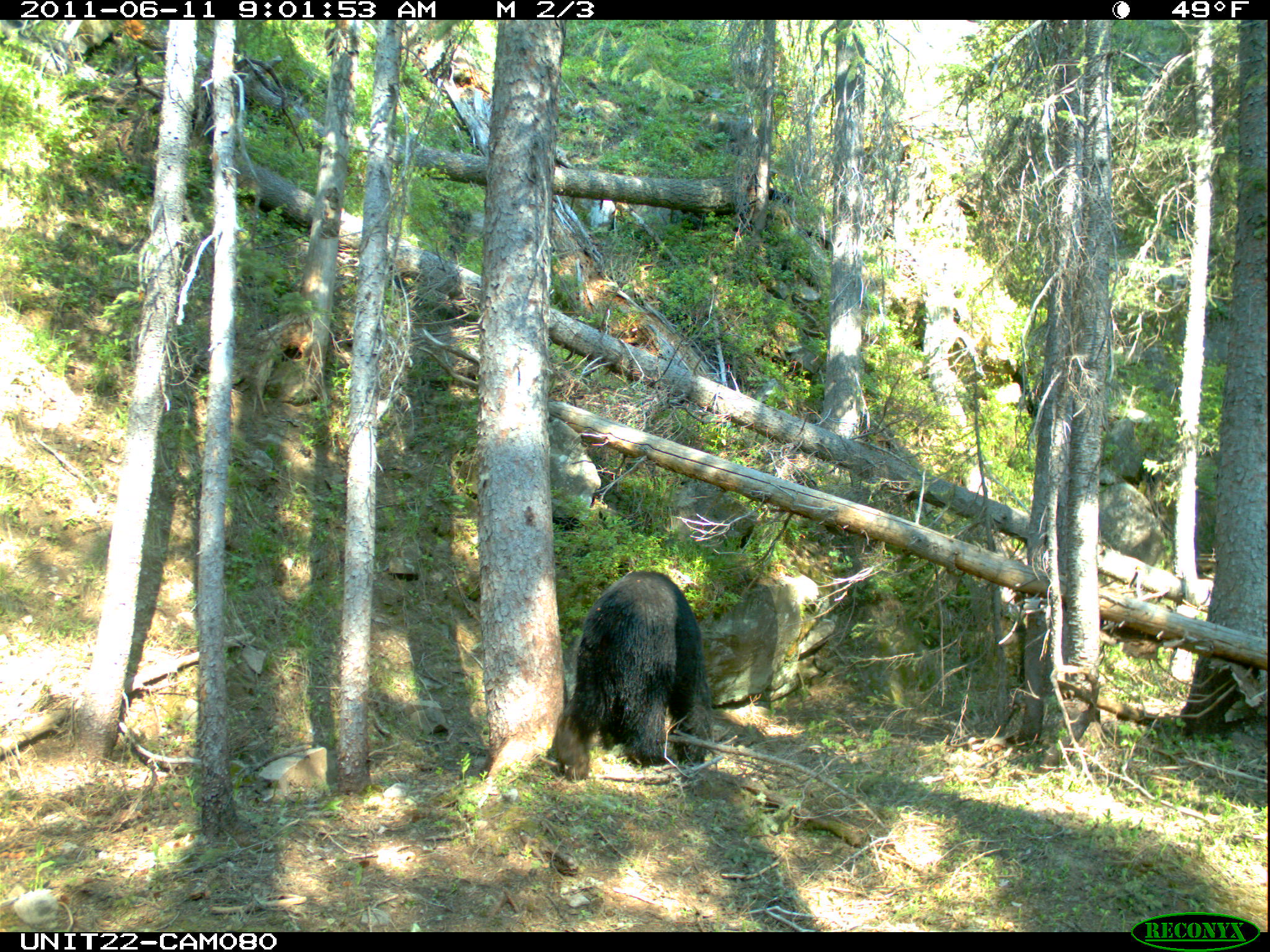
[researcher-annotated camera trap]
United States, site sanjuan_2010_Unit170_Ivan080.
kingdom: Animalia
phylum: Chordata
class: Mammalia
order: Carnivora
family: Ursidae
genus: Ursus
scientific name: Ursus americanus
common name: american black bear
Ursus americanus (american black bear).